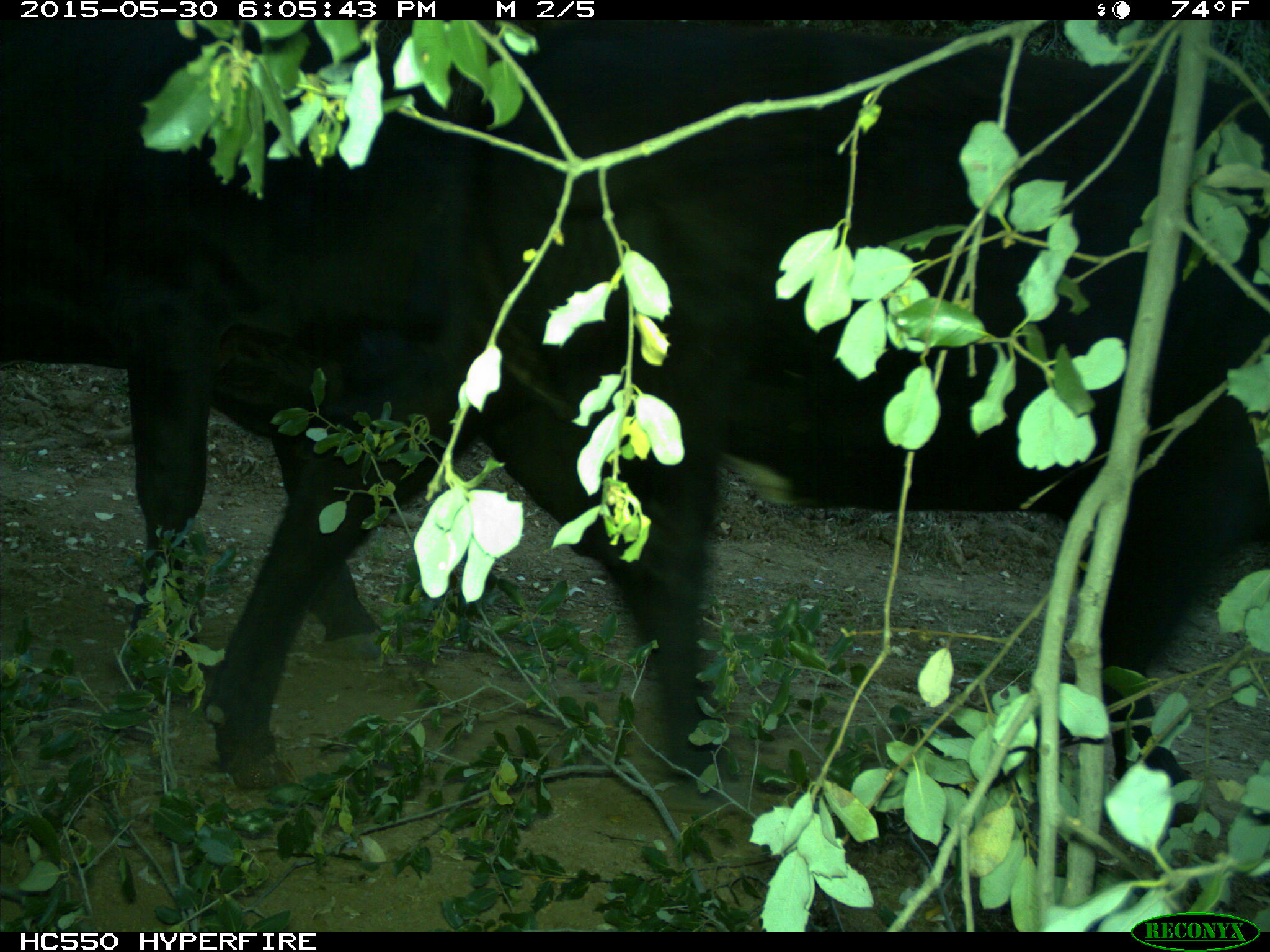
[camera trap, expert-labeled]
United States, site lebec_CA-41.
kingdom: Animalia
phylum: Chordata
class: Mammalia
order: Artiodactyla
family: Bovidae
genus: Bos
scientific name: Bos taurus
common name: domestic cow